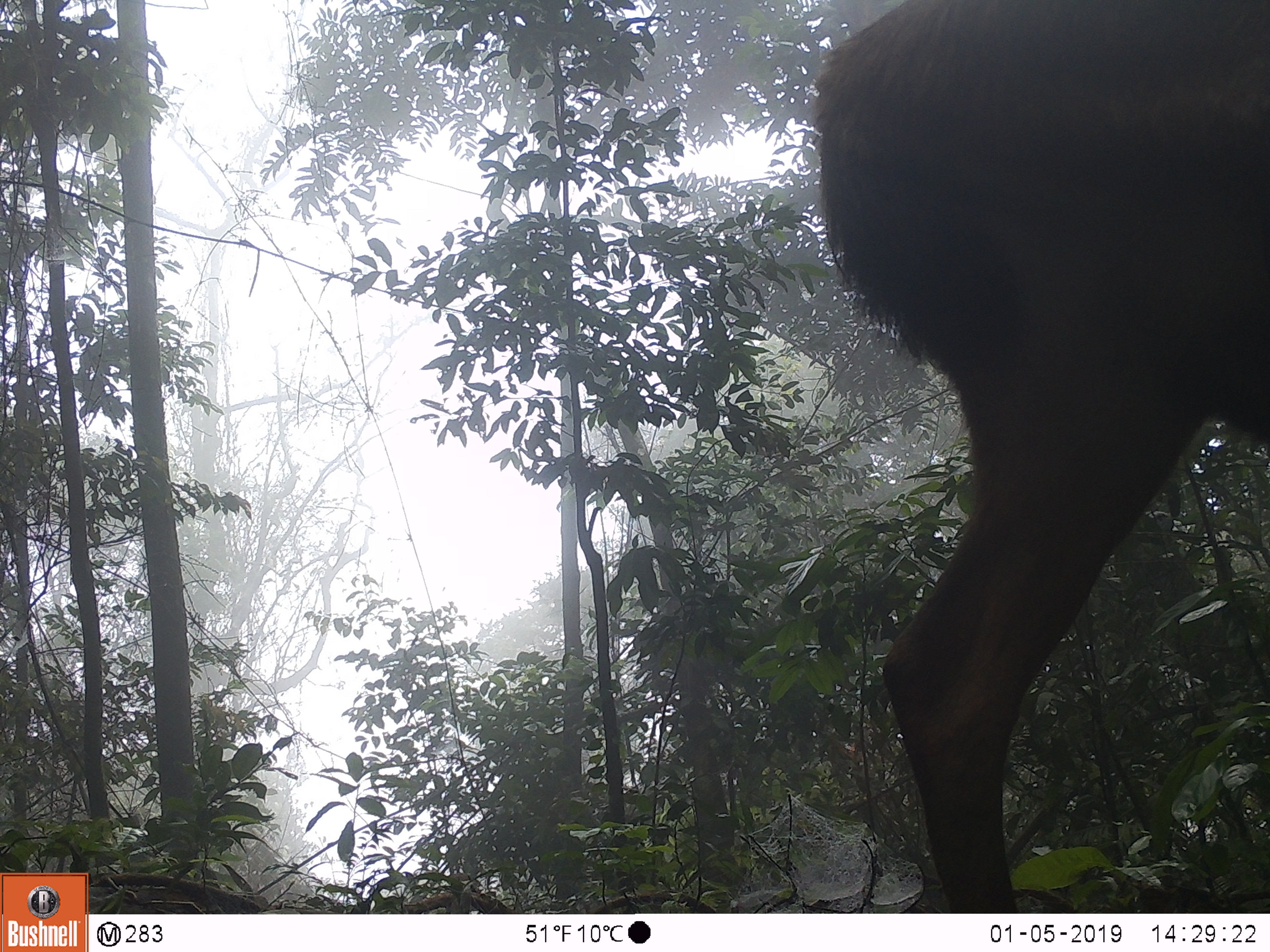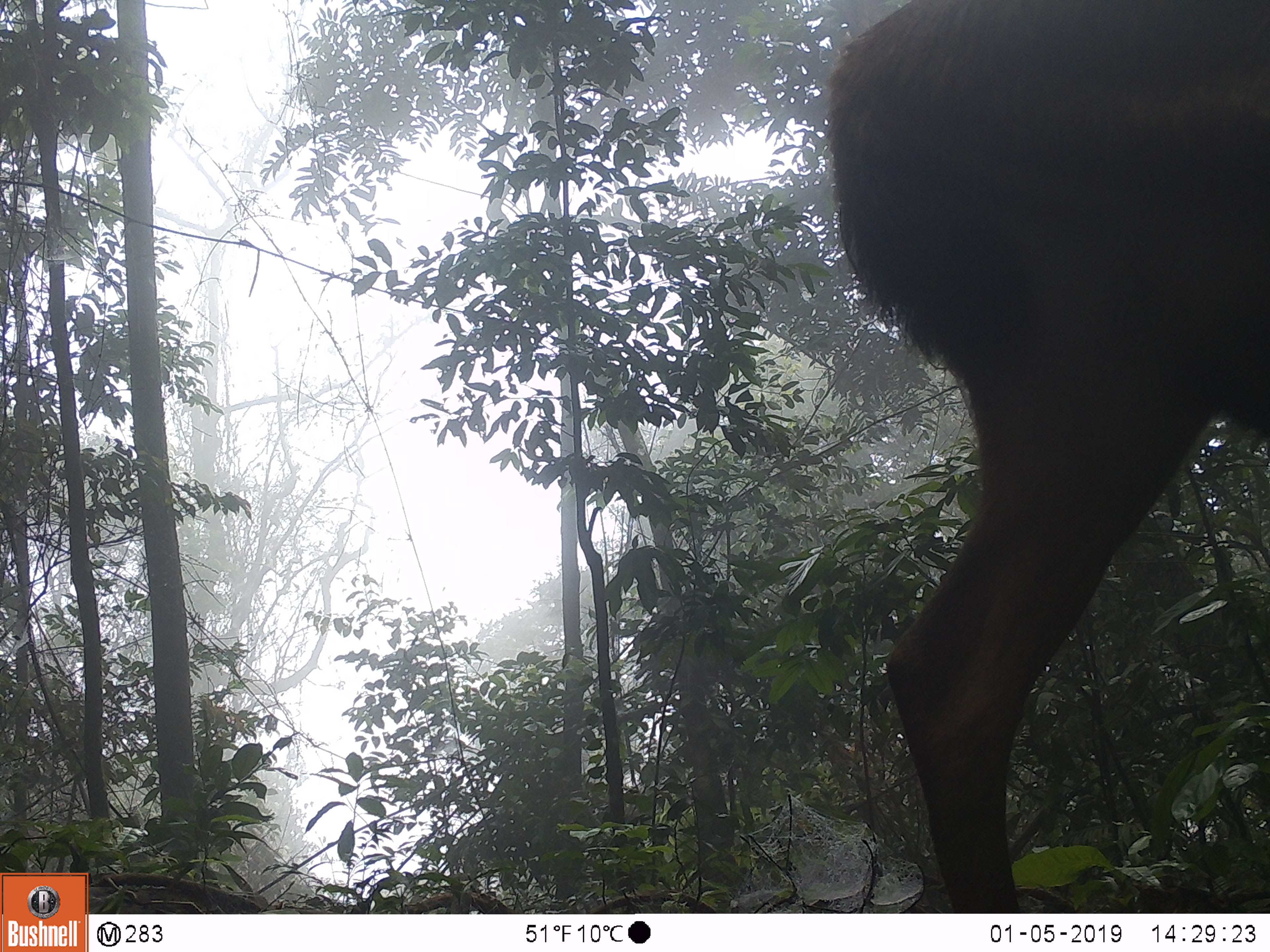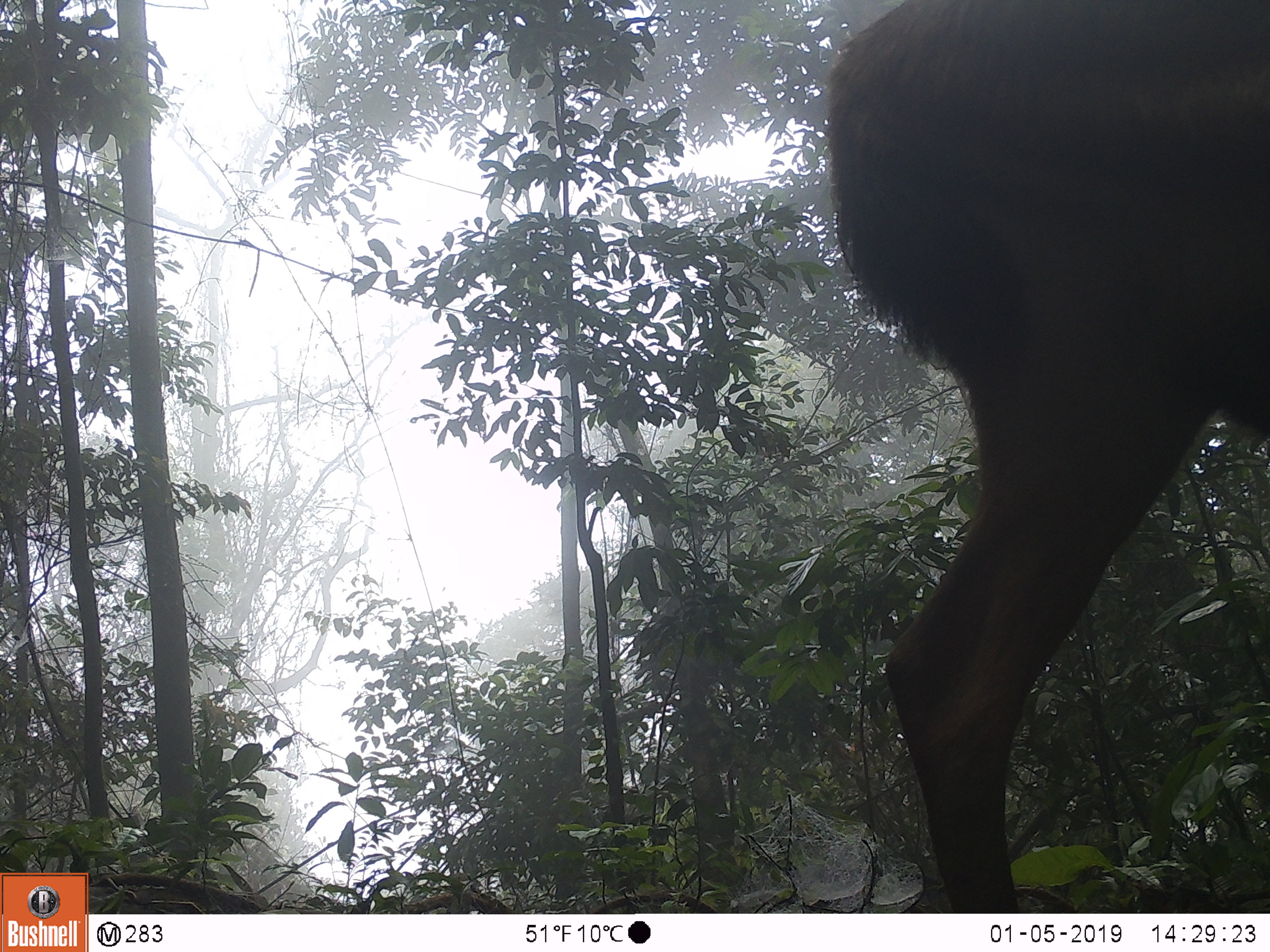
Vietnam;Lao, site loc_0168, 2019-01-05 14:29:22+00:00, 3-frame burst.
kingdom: Animalia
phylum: Chordata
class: Mammalia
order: Artiodactyla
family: Cervidae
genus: Rusa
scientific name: Rusa unicolor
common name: sambar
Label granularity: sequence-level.